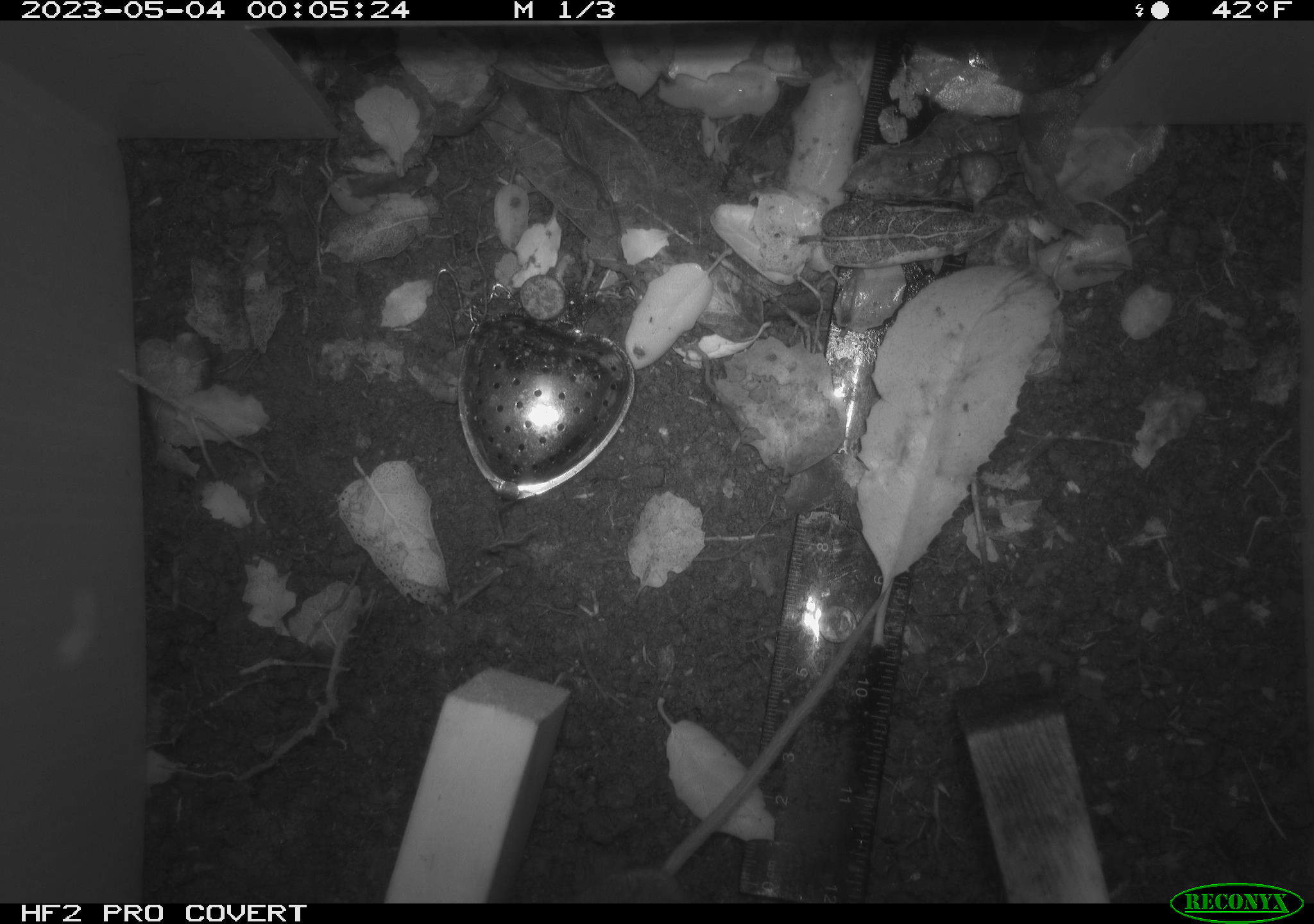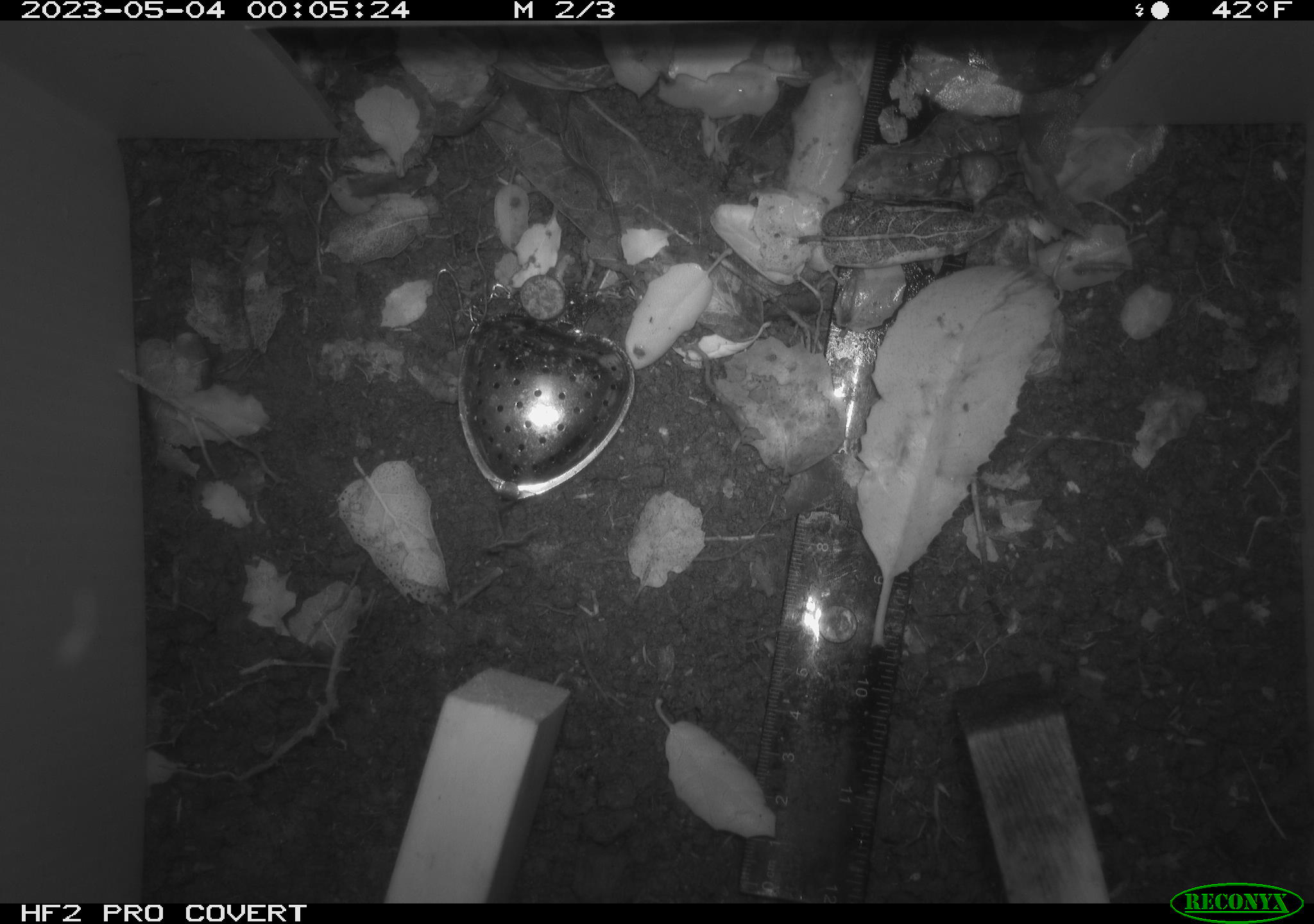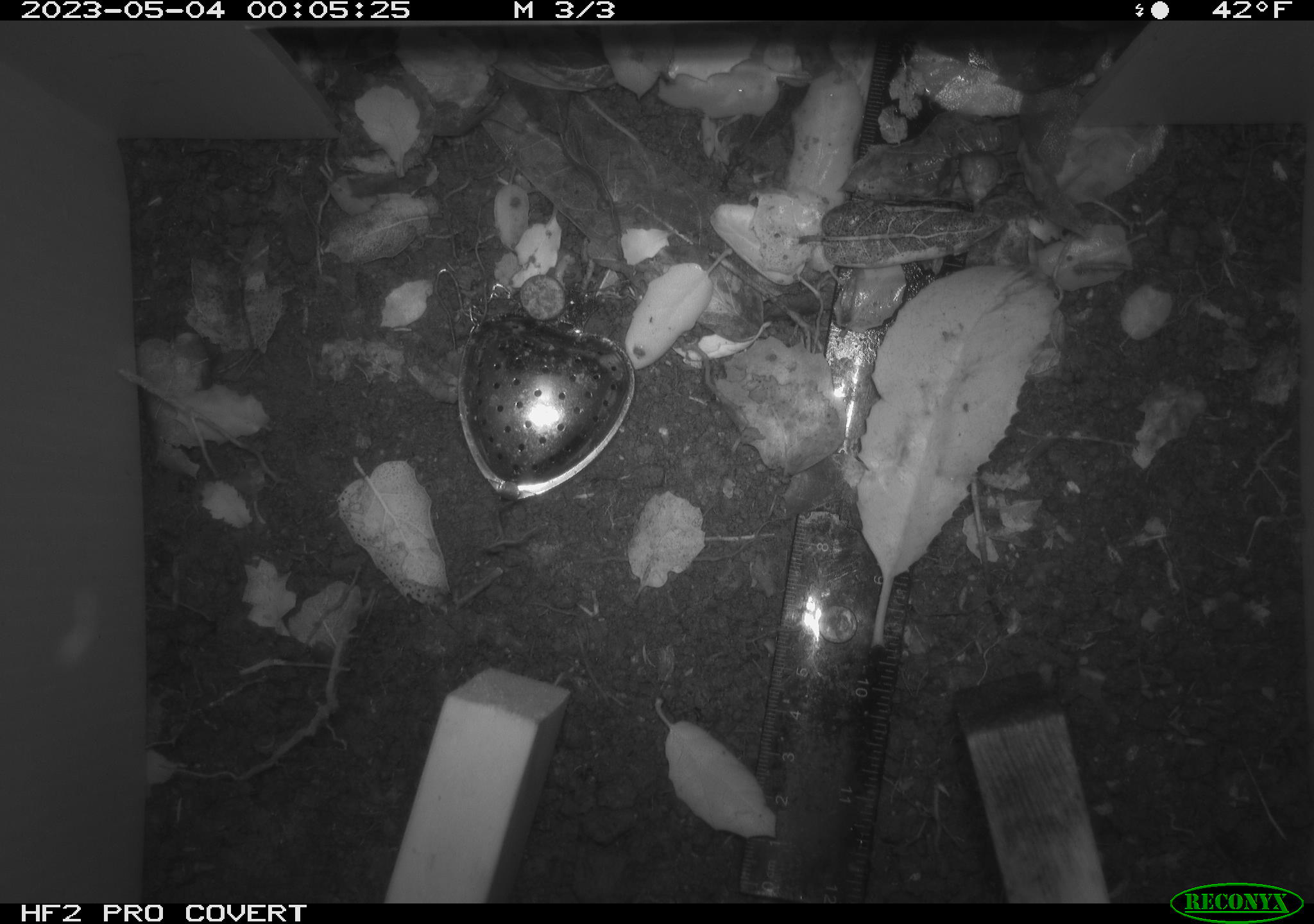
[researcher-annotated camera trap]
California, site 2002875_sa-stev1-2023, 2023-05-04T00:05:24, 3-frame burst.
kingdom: Animalia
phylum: Chordata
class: Mammalia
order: Rodentia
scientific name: Rodentia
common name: mouse species